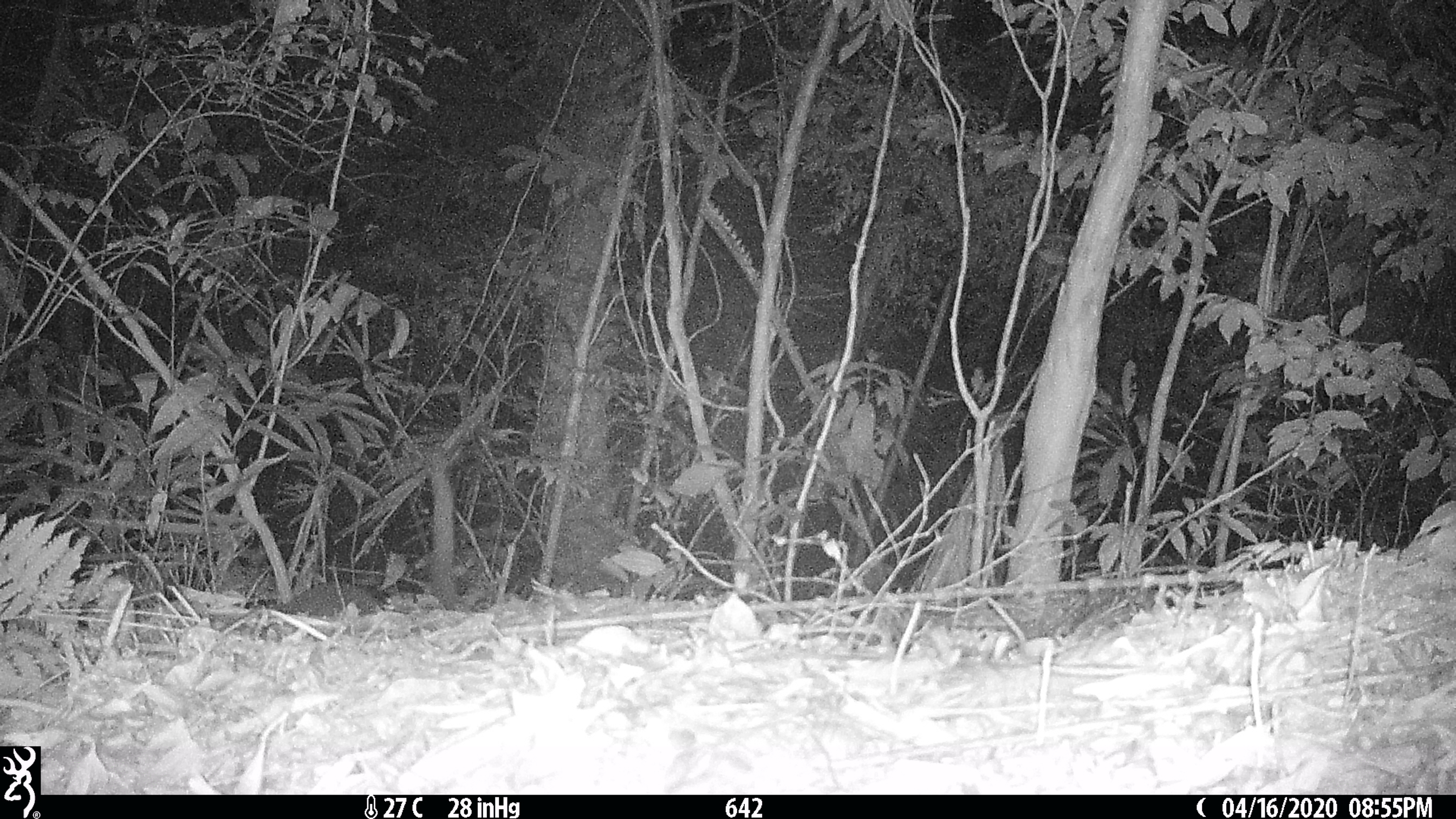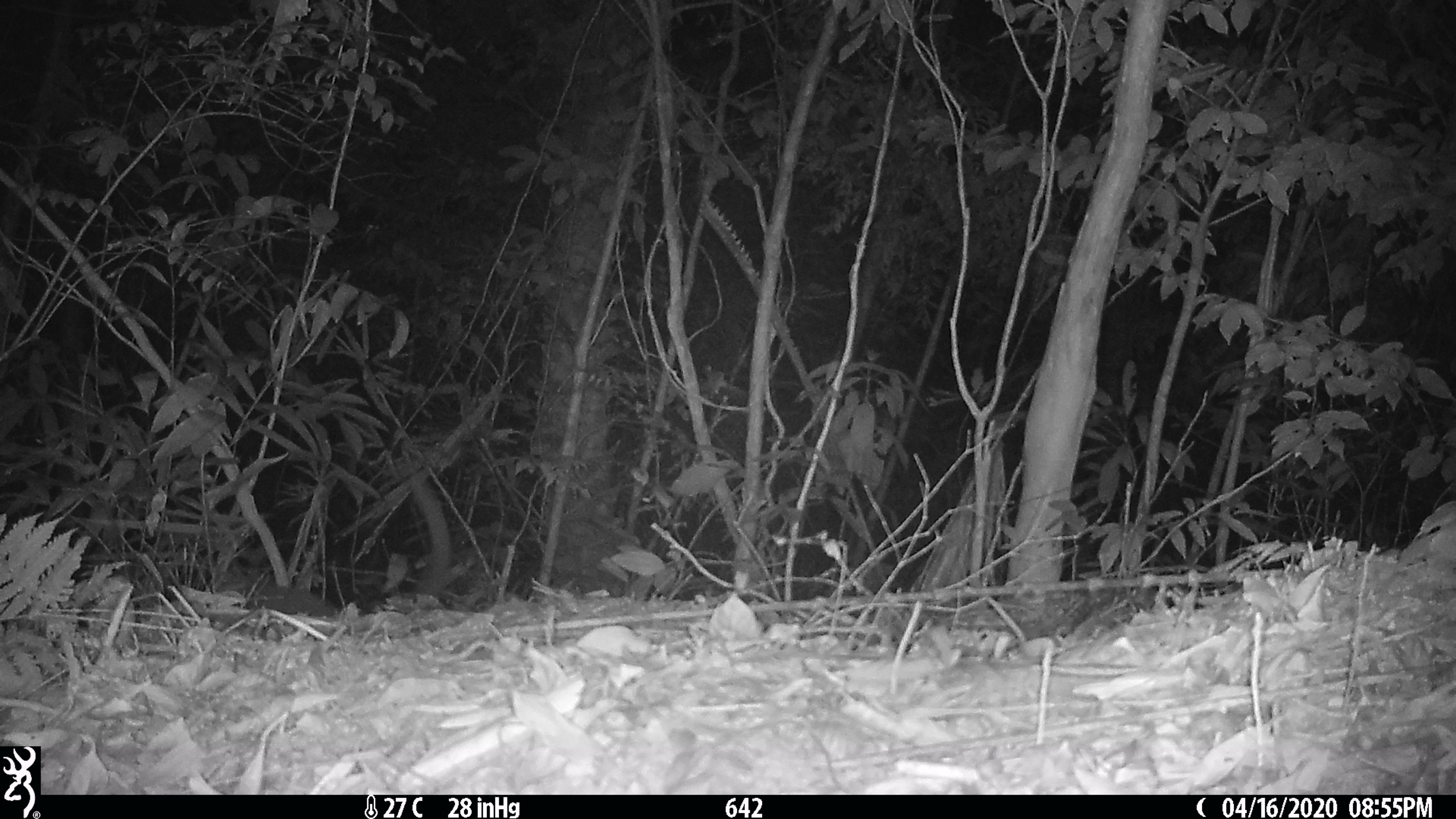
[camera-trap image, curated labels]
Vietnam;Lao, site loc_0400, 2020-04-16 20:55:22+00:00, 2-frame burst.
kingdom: Animalia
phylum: Chordata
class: Mammalia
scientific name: Mammalia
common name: mammal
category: unidentified small mammal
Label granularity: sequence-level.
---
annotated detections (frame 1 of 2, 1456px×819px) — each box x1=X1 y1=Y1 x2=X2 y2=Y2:
unidentified small mammal: x1=272 y1=581 x2=385 y2=616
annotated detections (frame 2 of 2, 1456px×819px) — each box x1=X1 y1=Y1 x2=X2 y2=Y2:
unidentified small mammal: x1=211 y1=579 x2=336 y2=615